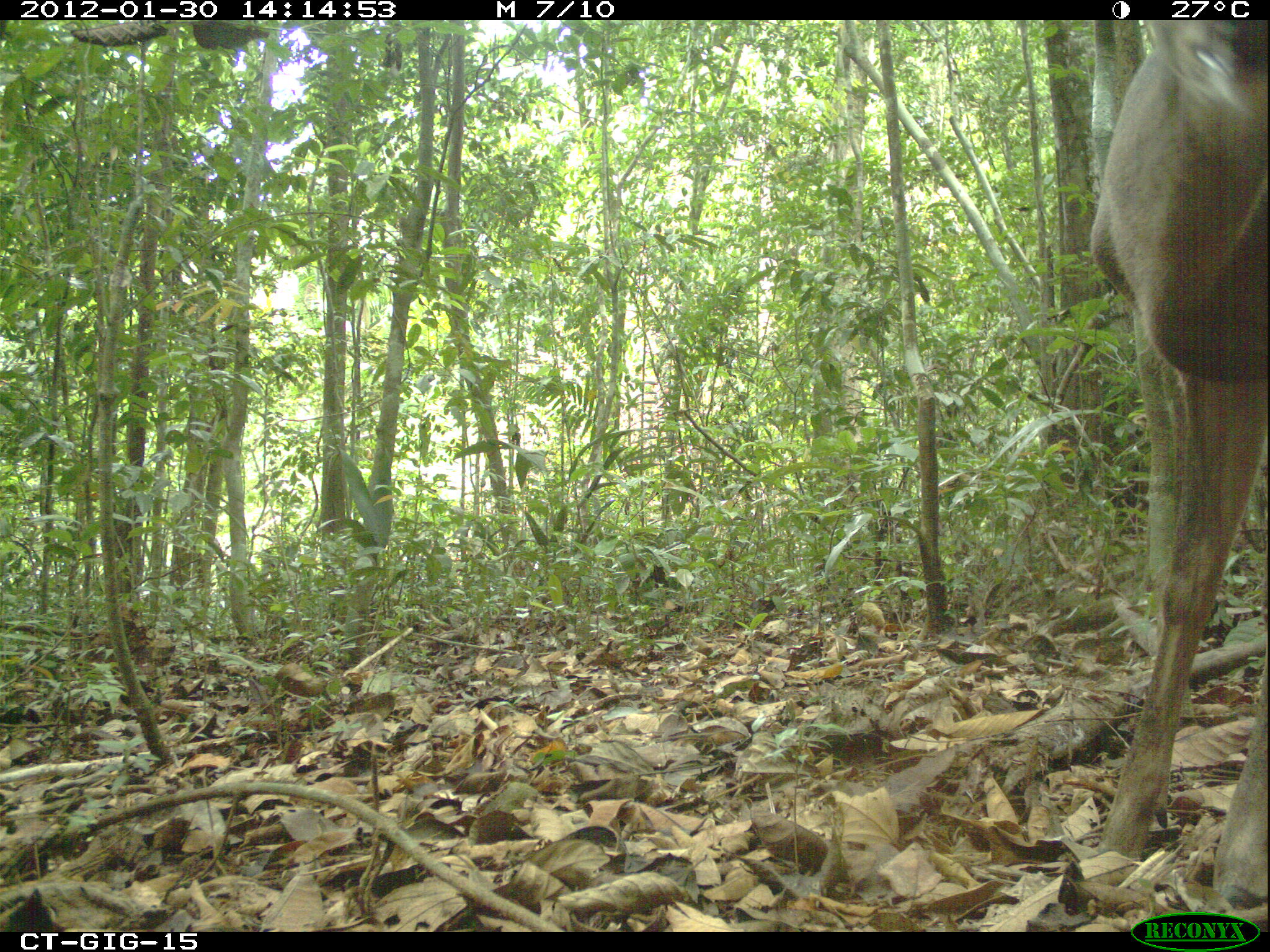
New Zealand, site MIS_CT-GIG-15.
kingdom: Animalia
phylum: Chordata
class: Mammalia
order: Artiodactyla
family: Cervidae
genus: Odocoileus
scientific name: Odocoileus virginianus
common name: white-tailed deer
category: white tailed deer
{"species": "white tailed deer (white-tailed deer) (Odocoileus virginianus)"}